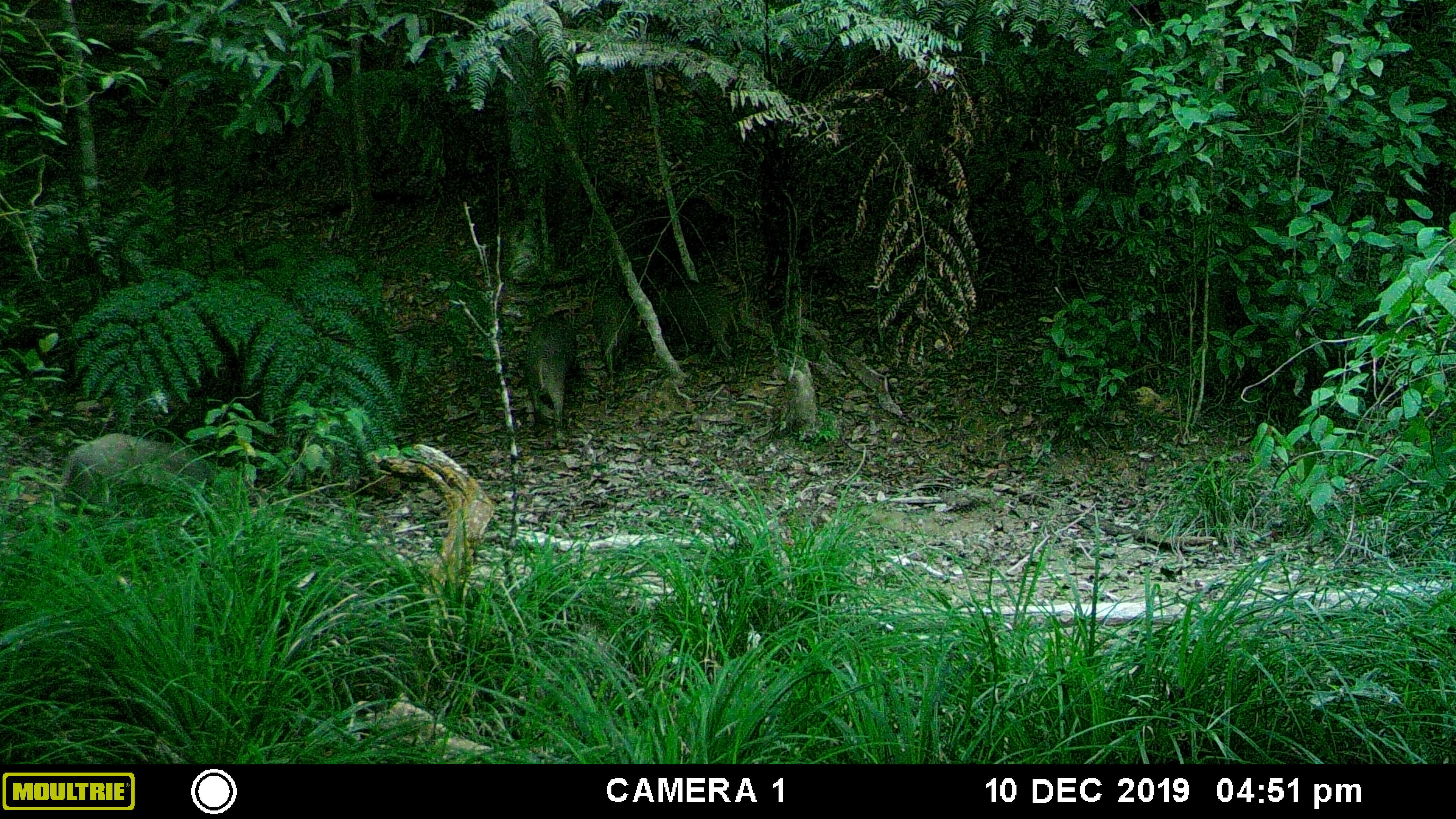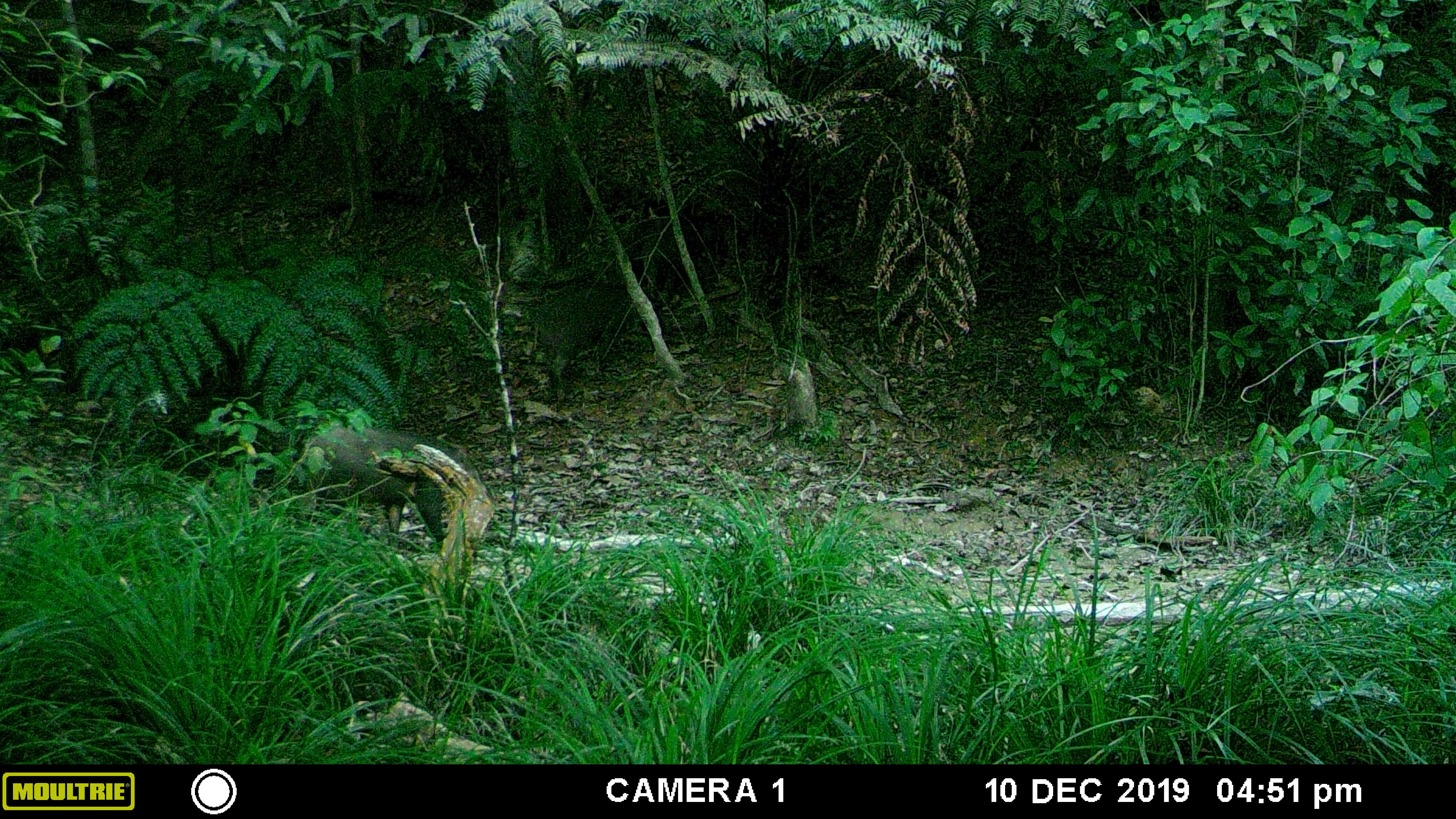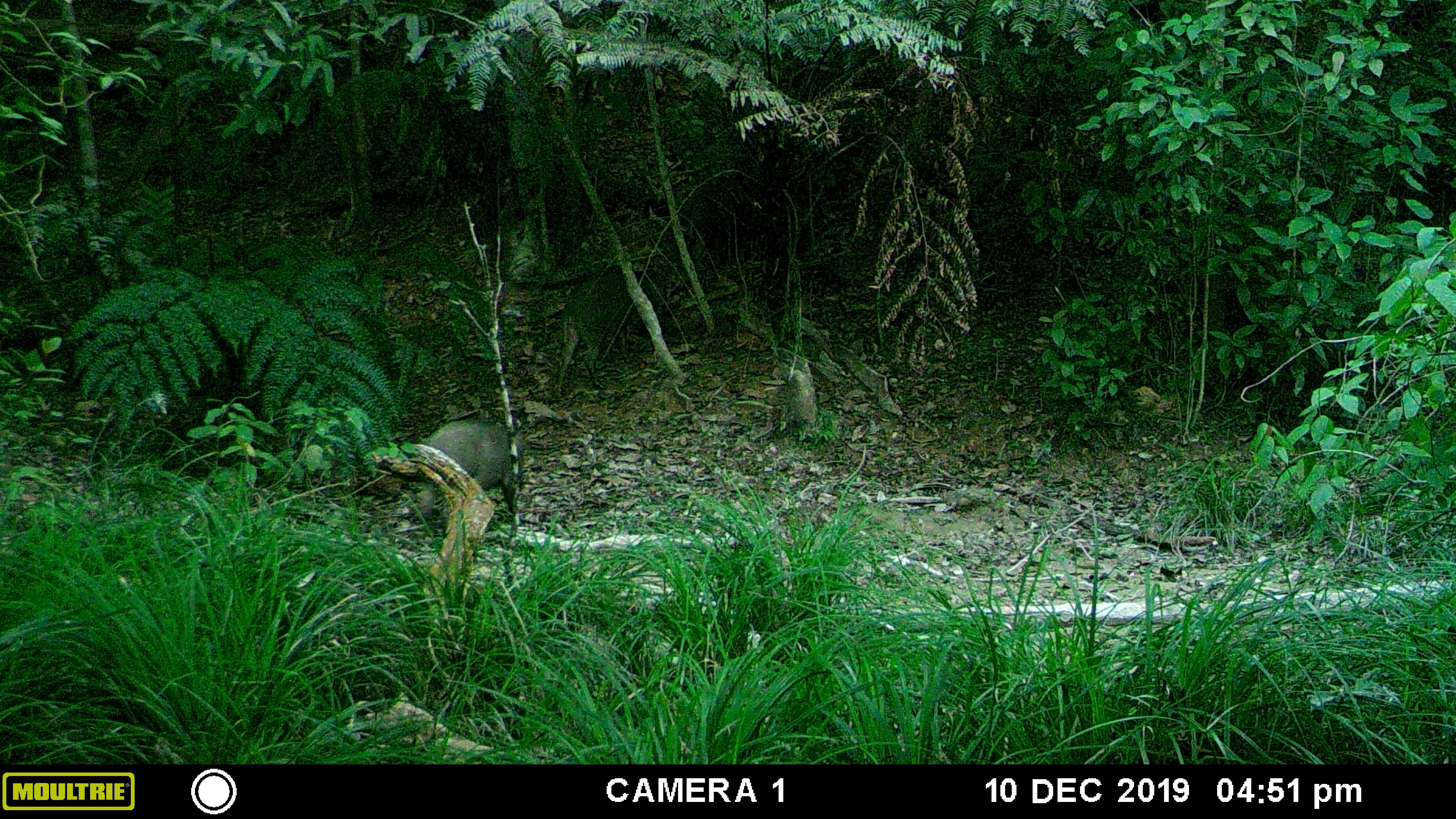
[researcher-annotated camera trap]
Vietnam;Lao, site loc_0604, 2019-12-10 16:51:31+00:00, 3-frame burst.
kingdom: Animalia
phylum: Chordata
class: Mammalia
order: Artiodactyla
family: Suidae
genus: Sus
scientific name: Sus scrofa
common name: eurasian wild pig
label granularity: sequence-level